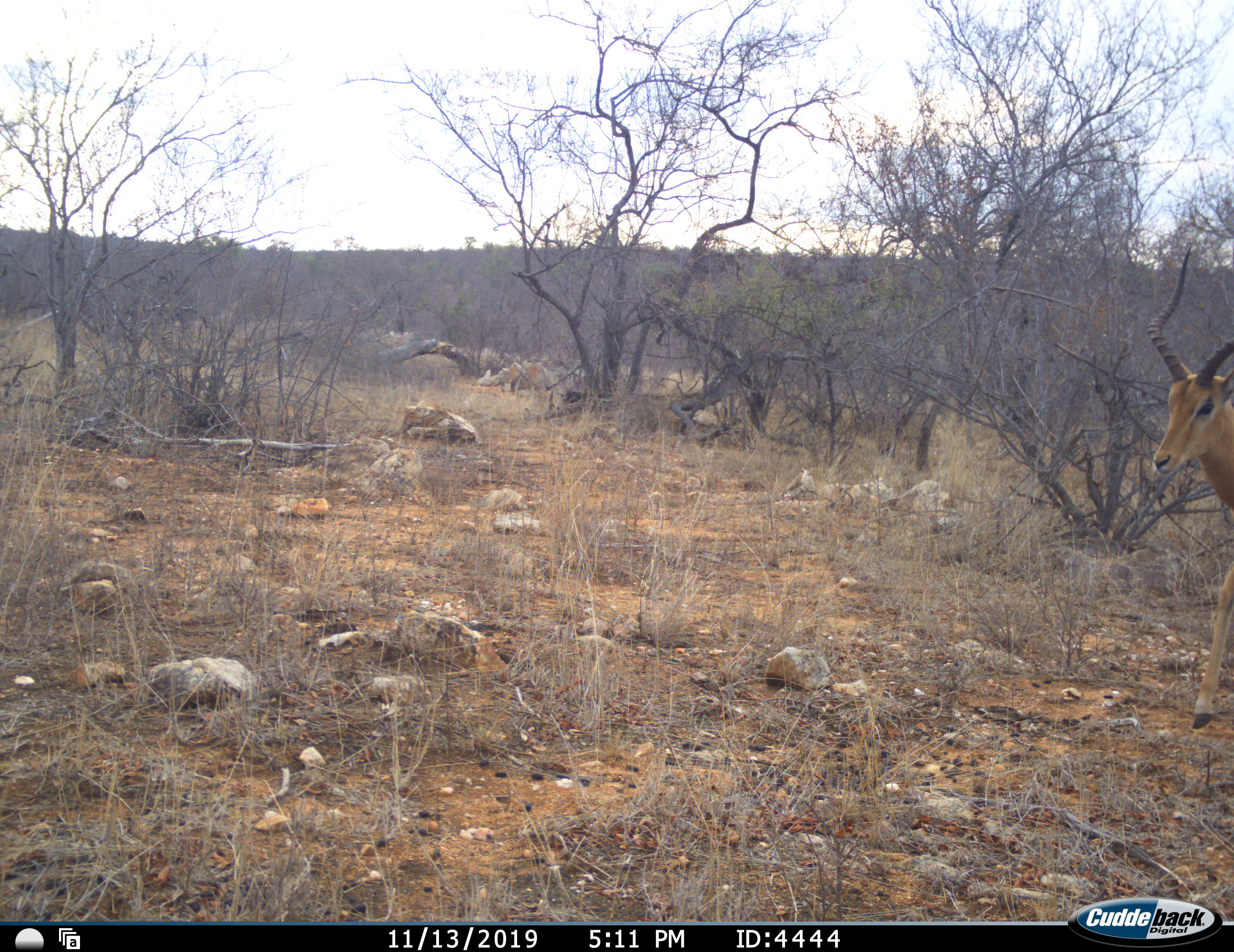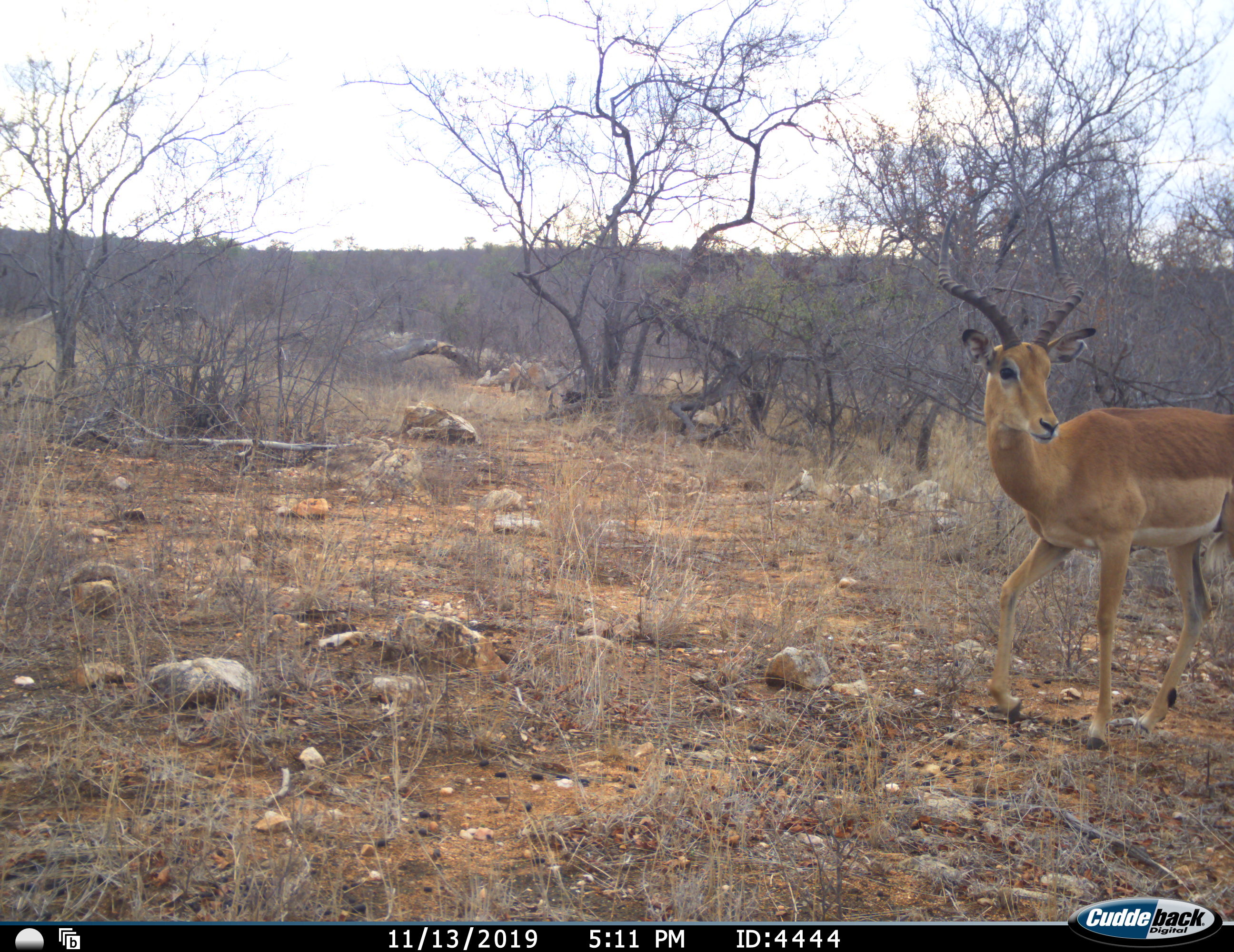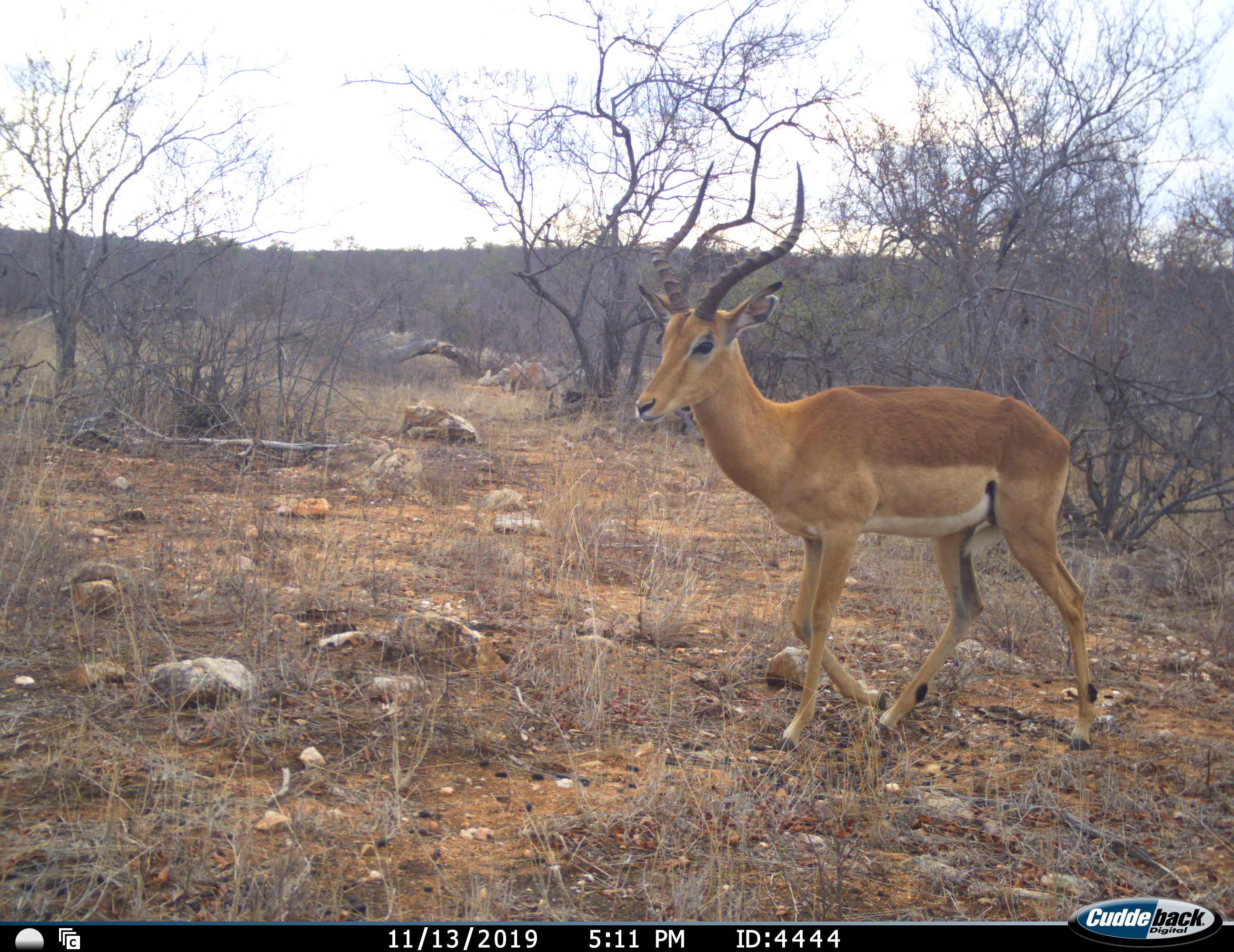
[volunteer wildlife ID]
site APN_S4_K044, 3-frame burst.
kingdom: Animalia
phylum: Chordata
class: Mammalia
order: Artiodactyla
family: Bovidae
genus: Aepyceros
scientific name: Aepyceros melampus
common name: impala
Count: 1.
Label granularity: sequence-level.